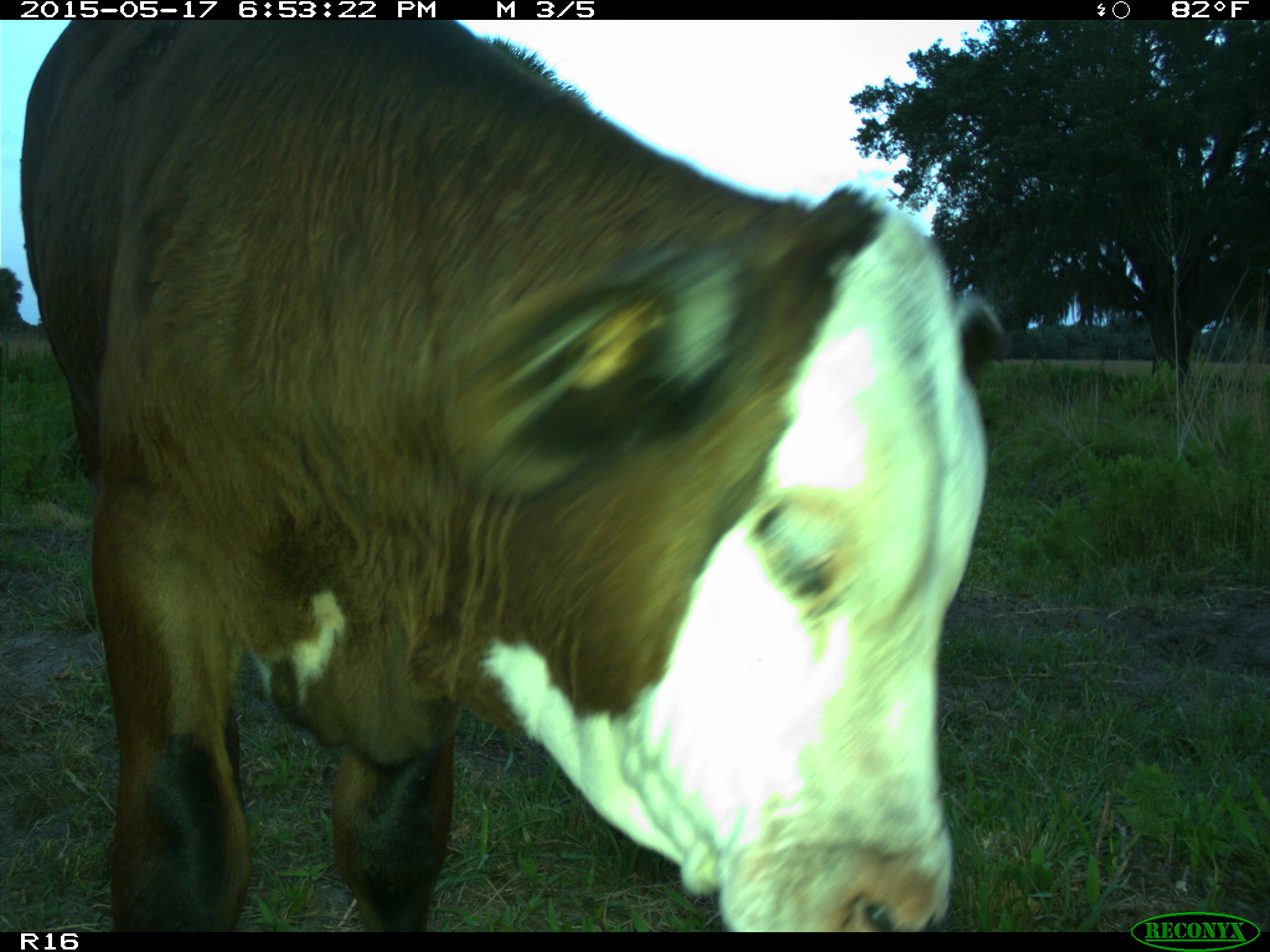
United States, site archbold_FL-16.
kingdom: Animalia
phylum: Chordata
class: Mammalia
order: Artiodactyla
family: Bovidae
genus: Bos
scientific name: Bos taurus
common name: domestic cow